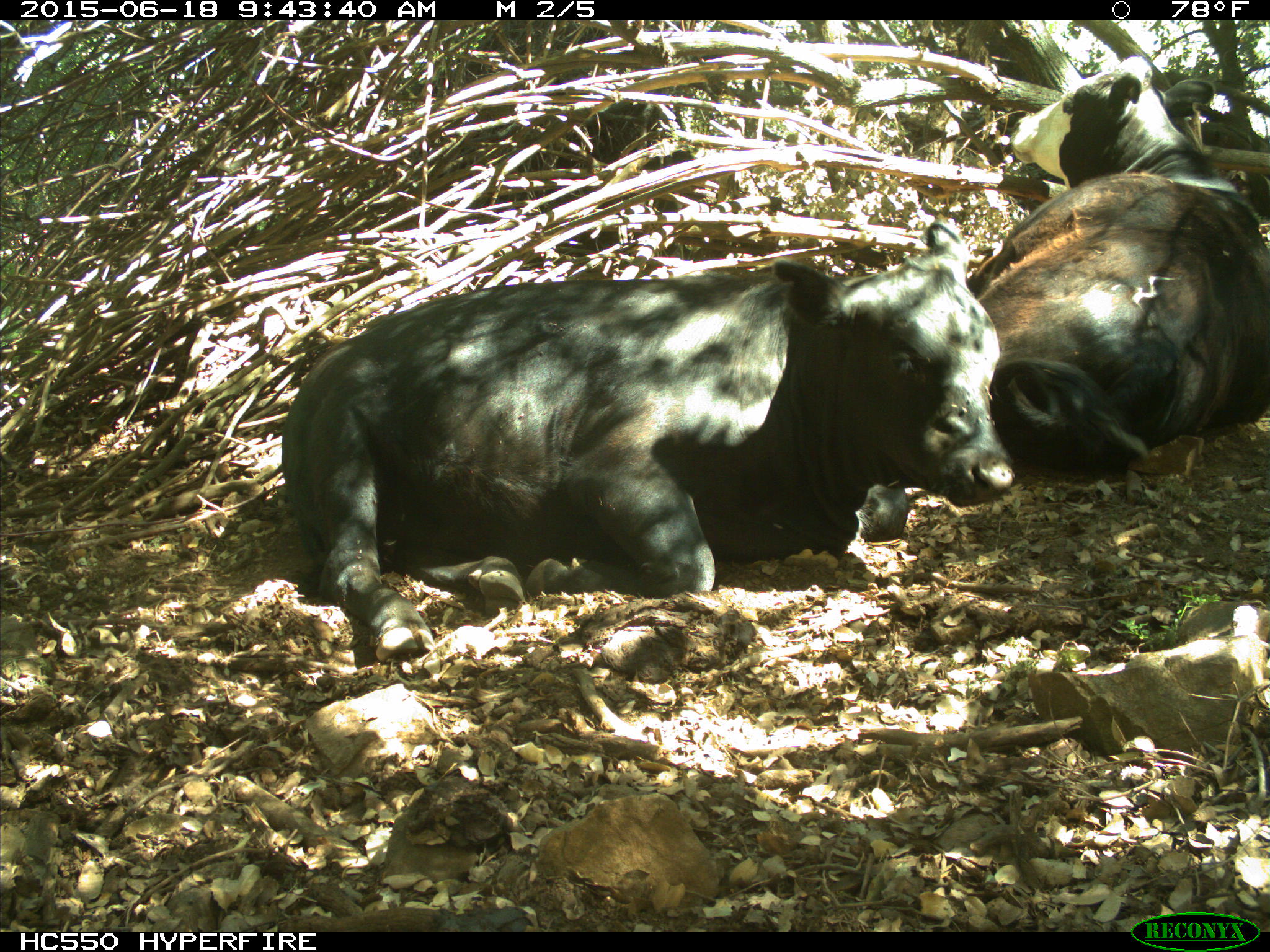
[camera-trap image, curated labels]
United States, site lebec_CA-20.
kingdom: Animalia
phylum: Chordata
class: Mammalia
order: Artiodactyla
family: Bovidae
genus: Bos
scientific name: Bos taurus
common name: domestic cow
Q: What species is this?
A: Bos taurus (domestic cow).